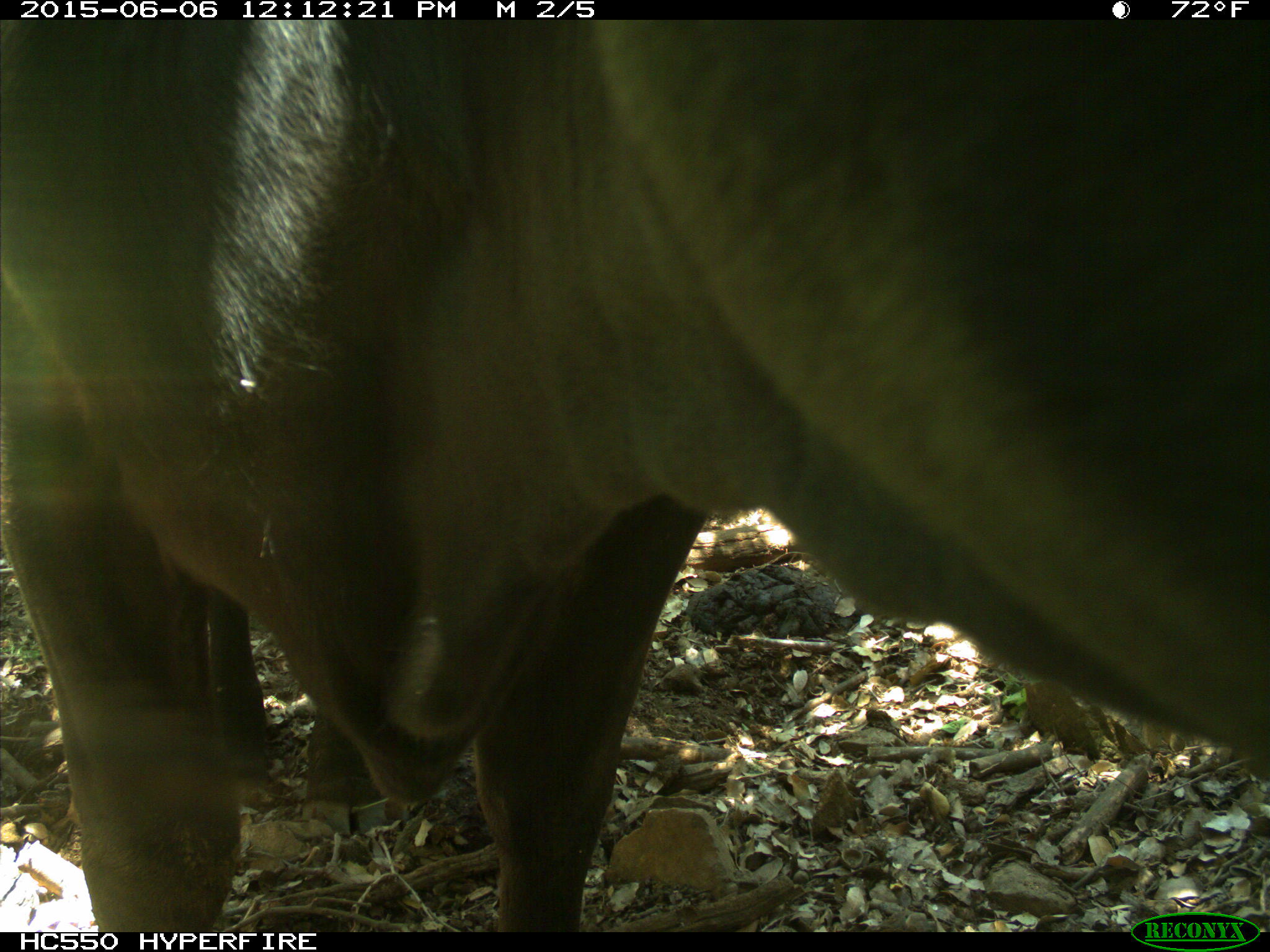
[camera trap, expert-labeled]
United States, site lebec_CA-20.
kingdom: Animalia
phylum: Chordata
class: Mammalia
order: Artiodactyla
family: Bovidae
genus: Bos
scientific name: Bos taurus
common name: domestic cow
Bos taurus (domestic cow).